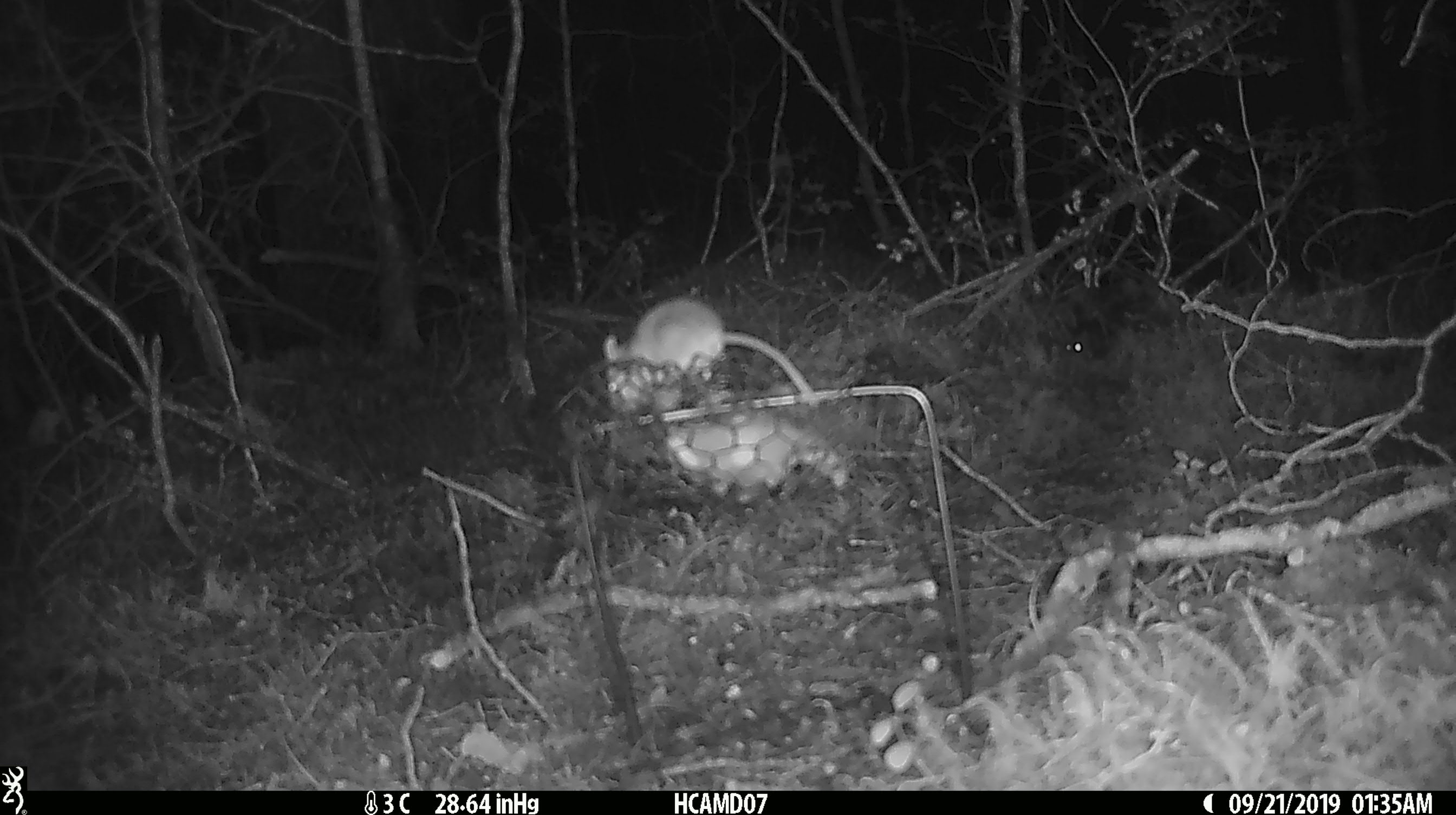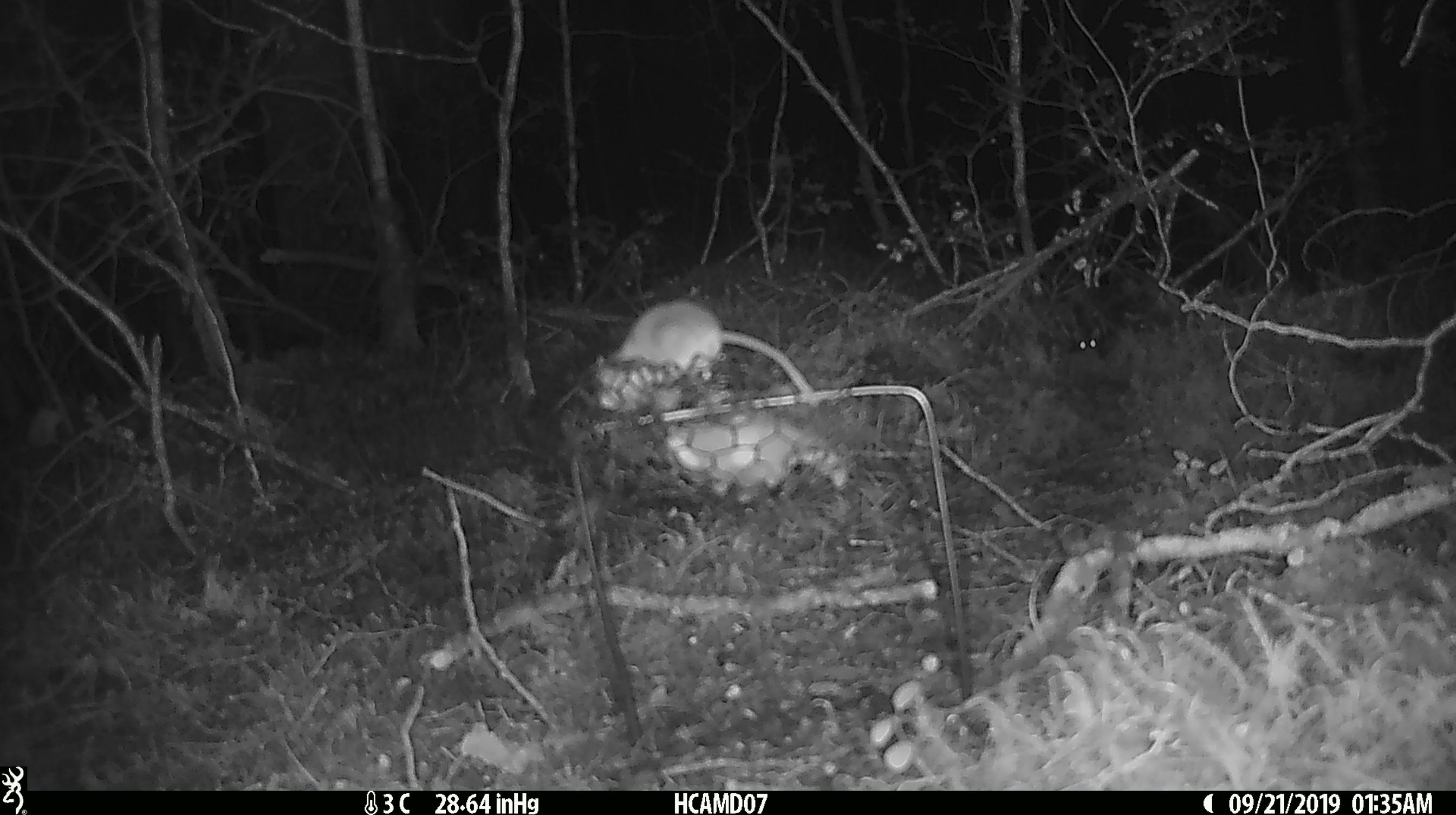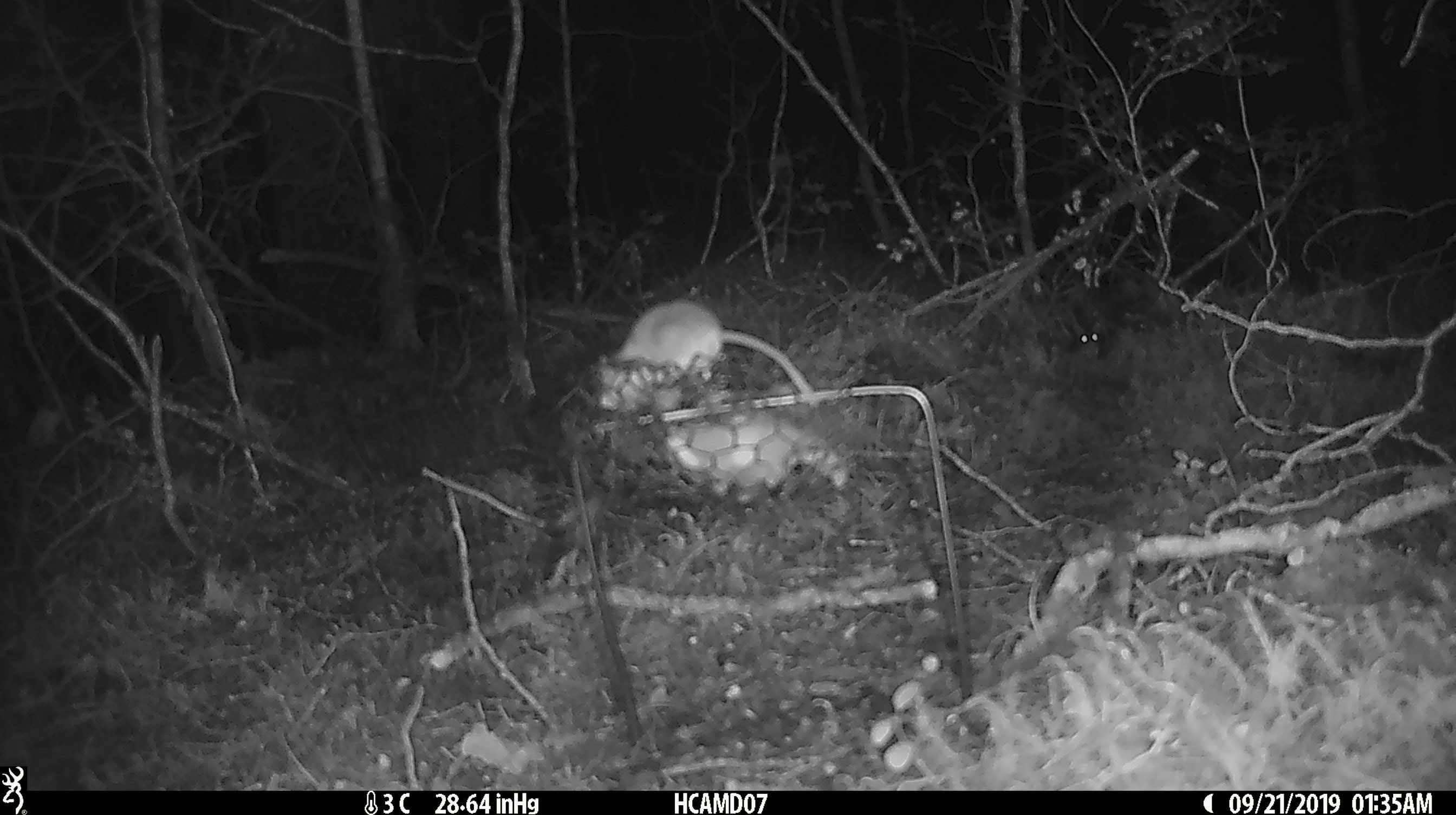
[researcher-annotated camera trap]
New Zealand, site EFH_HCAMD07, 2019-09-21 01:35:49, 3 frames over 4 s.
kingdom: Animalia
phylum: Chordata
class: Mammalia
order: Rodentia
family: Muridae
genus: Mus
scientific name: Mus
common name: mouse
Mouse (Mus).